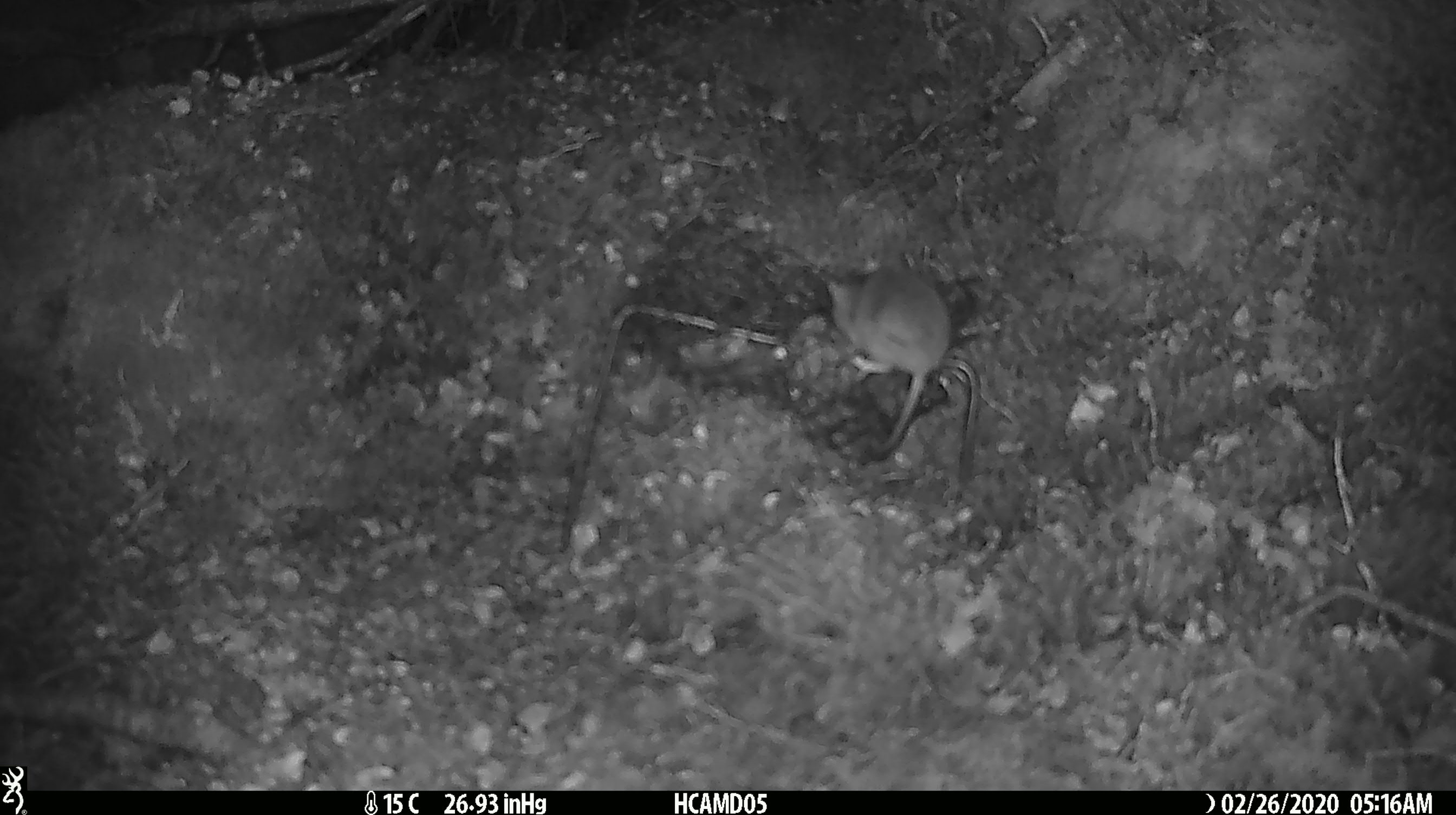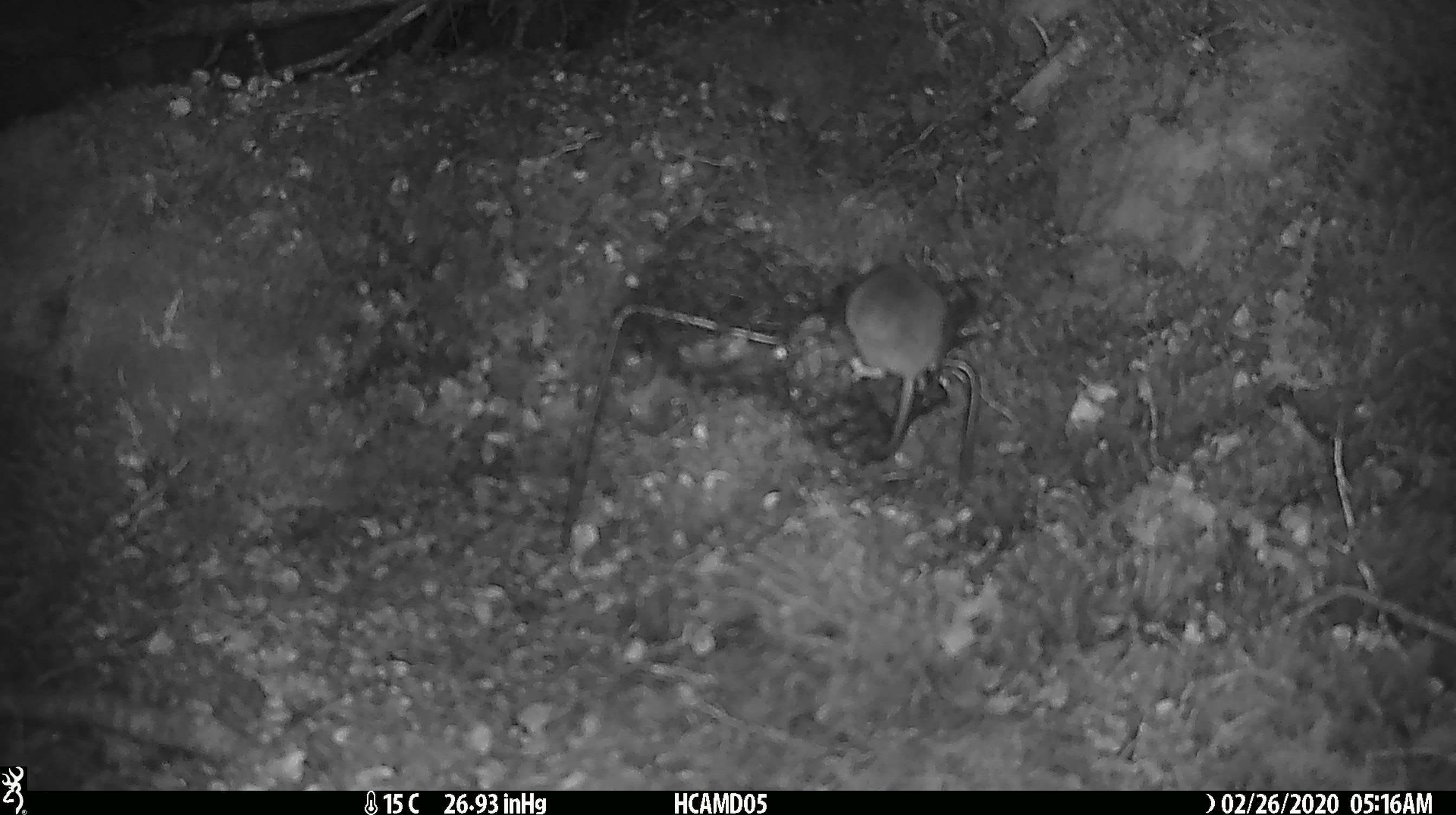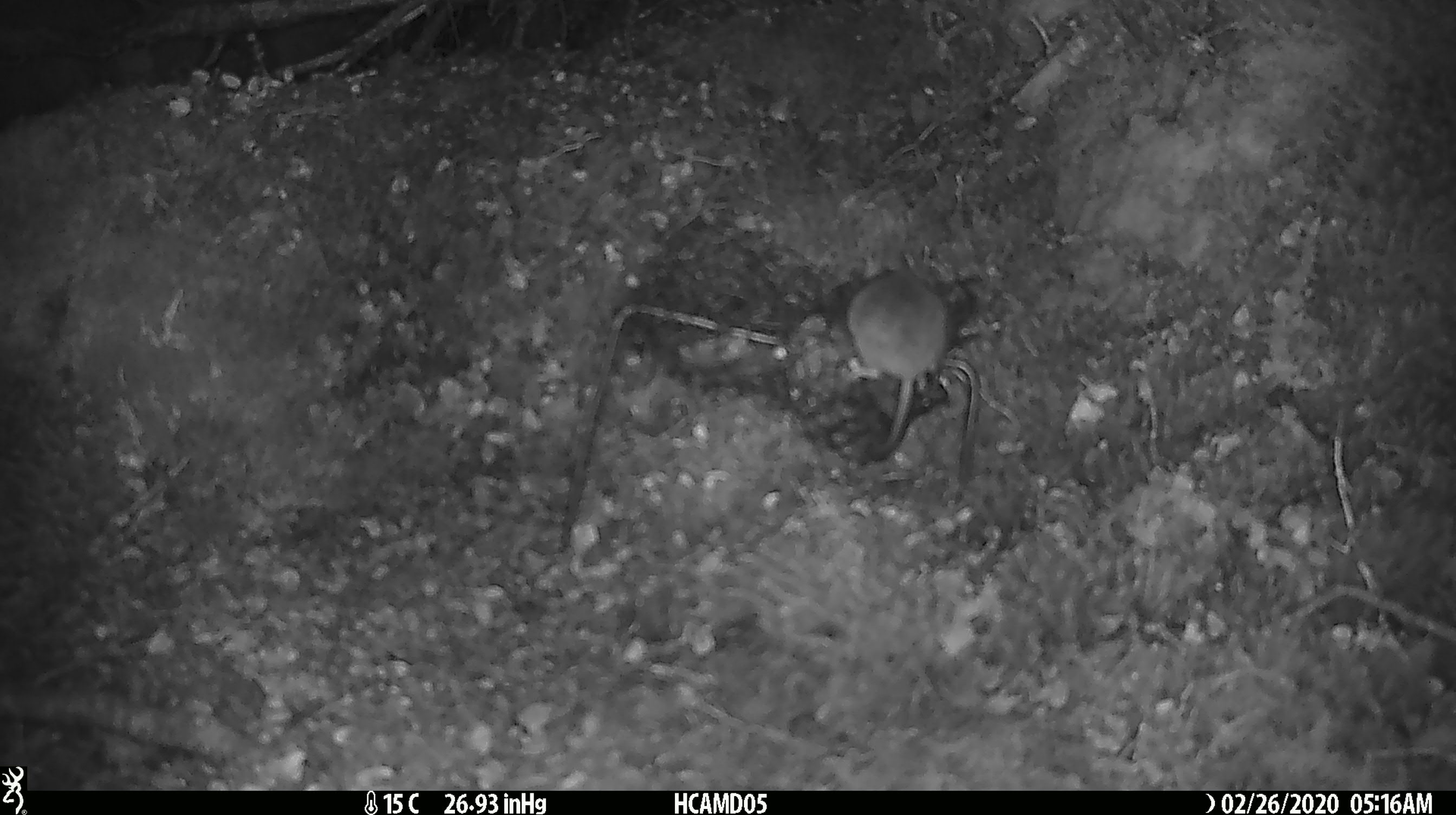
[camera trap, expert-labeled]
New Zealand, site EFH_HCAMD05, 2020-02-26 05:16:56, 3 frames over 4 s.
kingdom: Animalia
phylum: Chordata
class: Mammalia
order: Rodentia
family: Muridae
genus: Mus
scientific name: Mus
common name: mouse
Mouse (Mus).